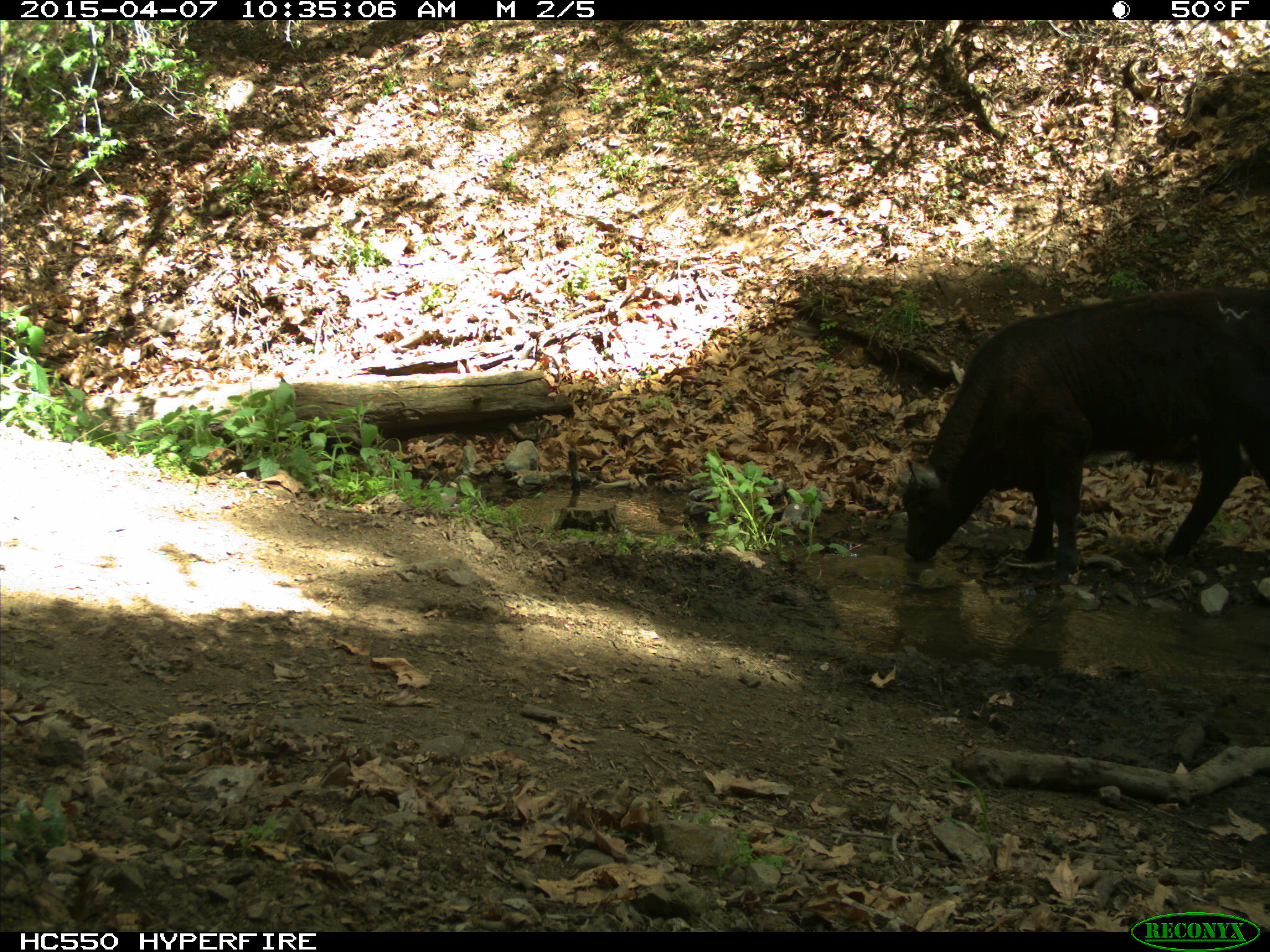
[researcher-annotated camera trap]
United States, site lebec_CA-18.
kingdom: Animalia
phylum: Chordata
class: Mammalia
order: Artiodactyla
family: Bovidae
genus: Bos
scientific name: Bos taurus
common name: domestic cow